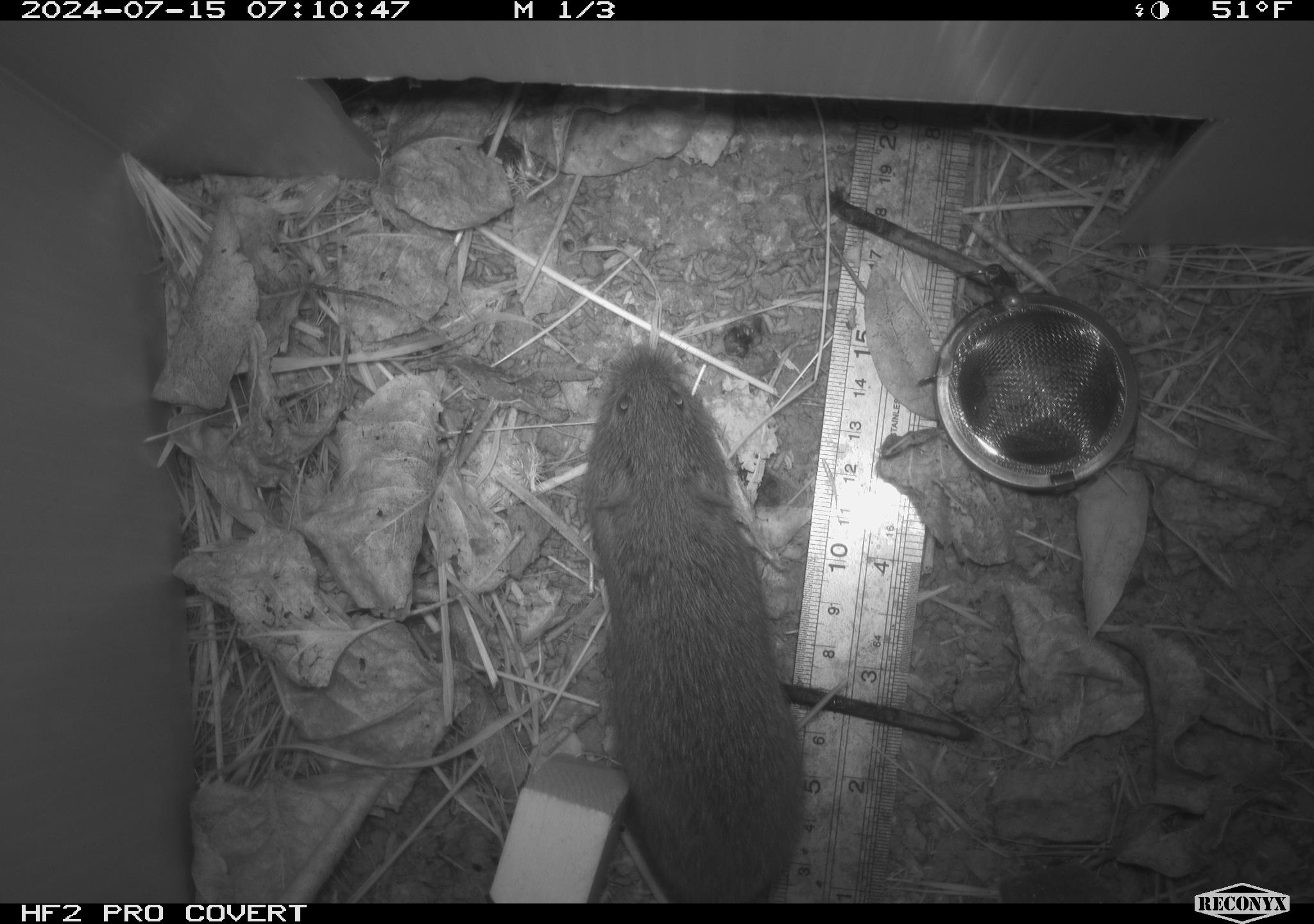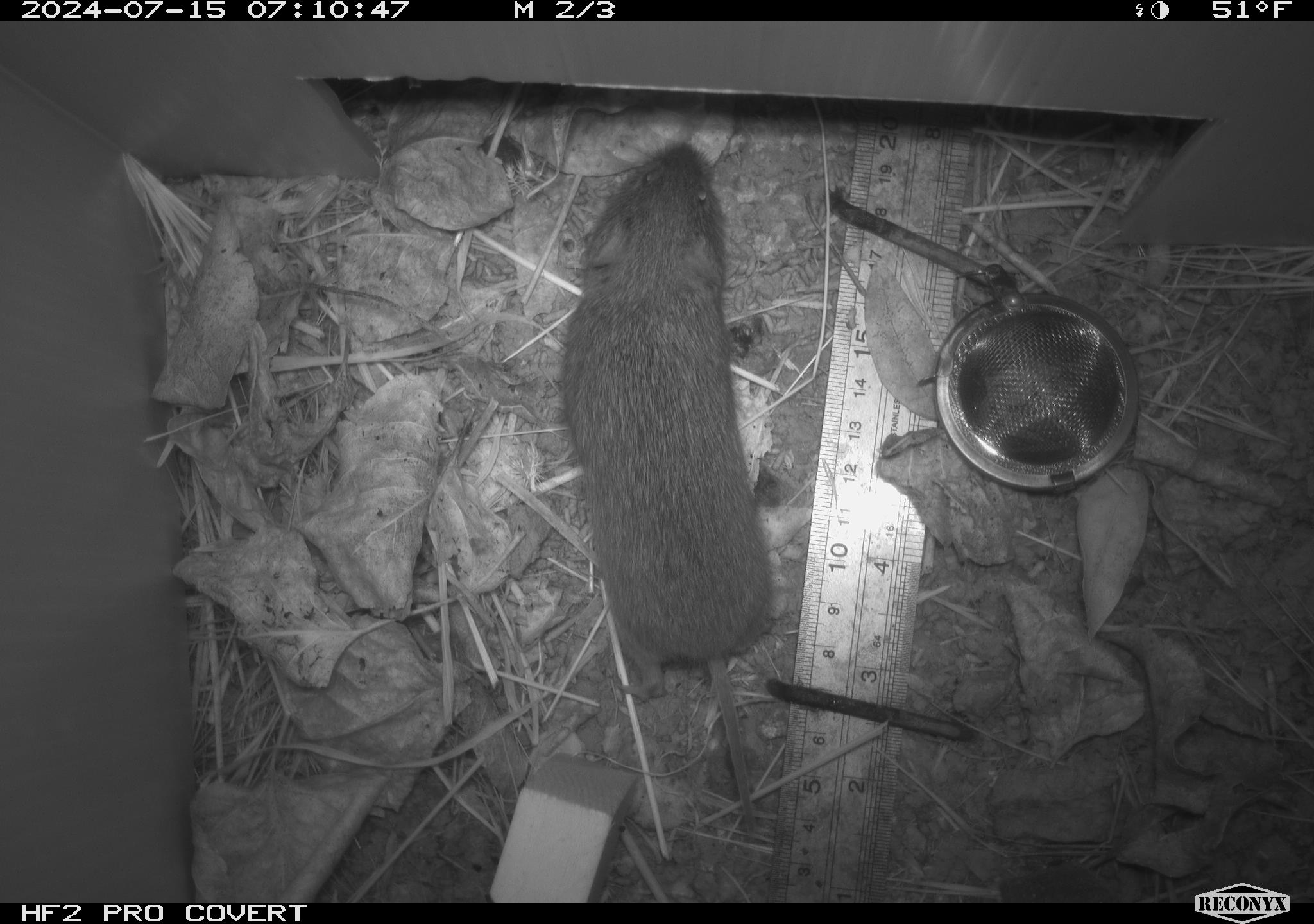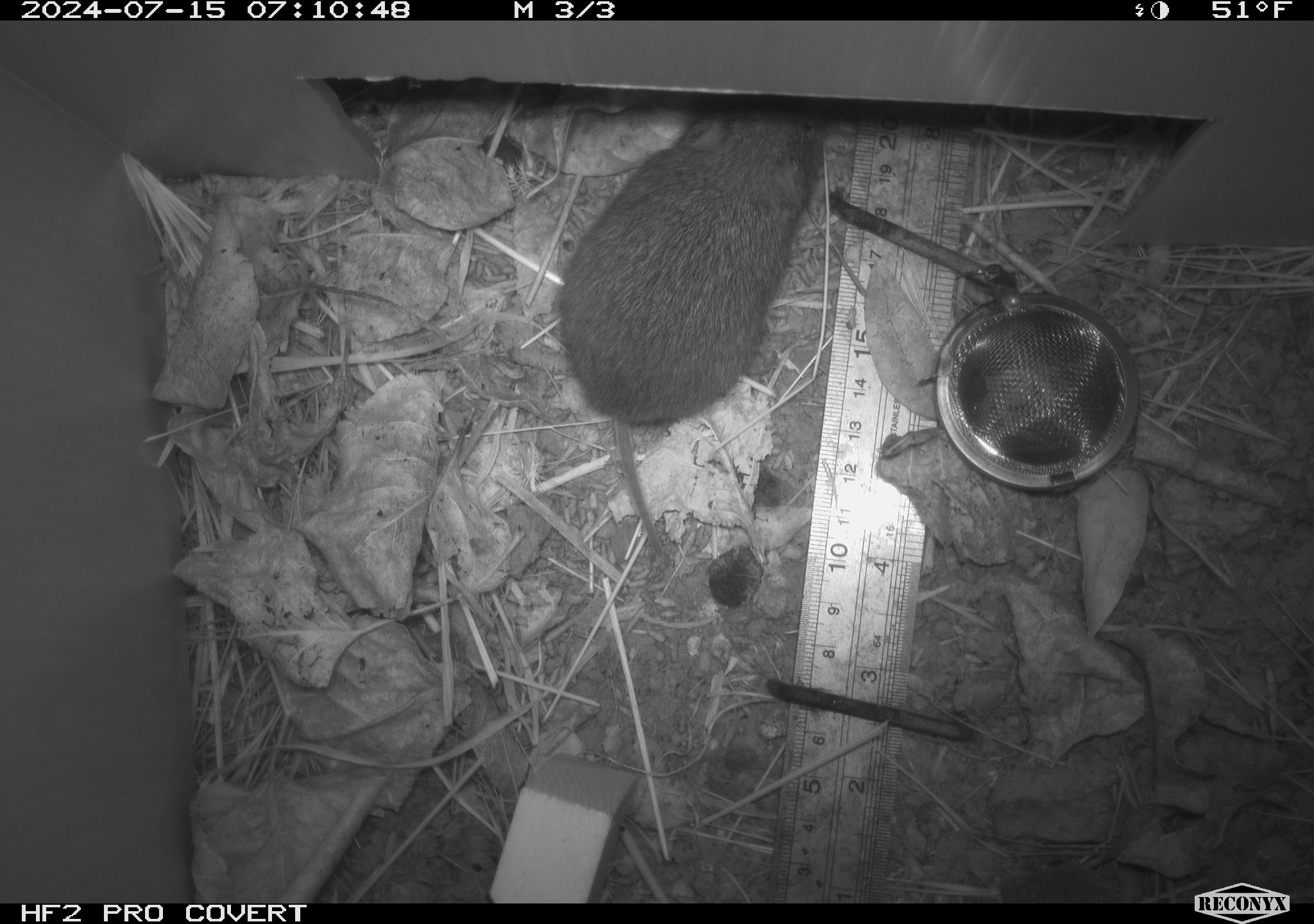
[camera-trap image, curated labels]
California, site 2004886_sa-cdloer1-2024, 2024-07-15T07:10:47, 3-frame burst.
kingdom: Animalia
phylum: Chordata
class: Mammalia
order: Rodentia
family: Cricetidae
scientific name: Arvicolinae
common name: voles, lemmings, and muskrats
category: arvicolinae subfamily